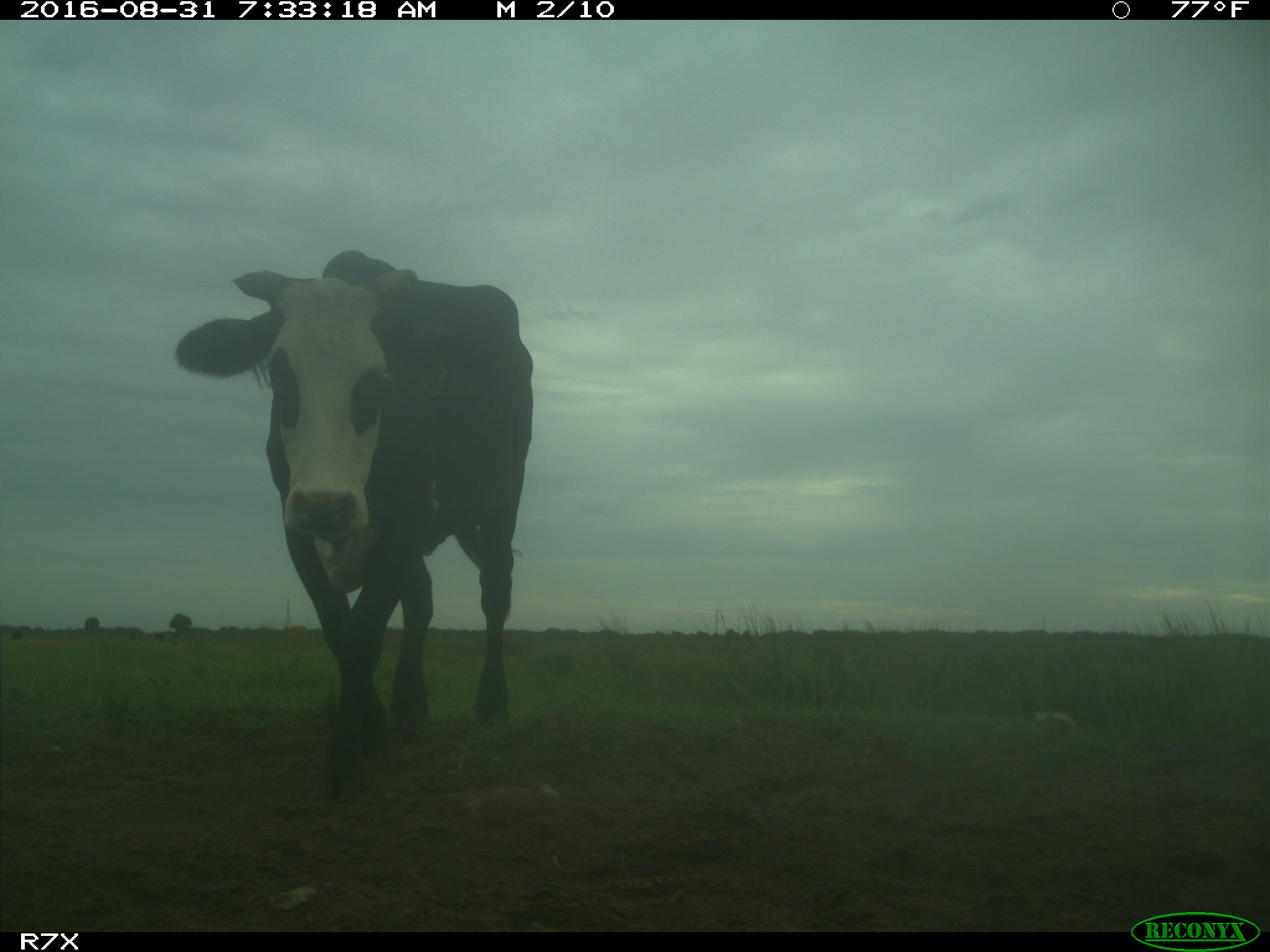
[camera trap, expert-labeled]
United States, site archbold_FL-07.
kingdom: Animalia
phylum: Chordata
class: Mammalia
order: Artiodactyla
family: Bovidae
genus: Bos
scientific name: Bos taurus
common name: domestic cow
Bos taurus (domestic cow).